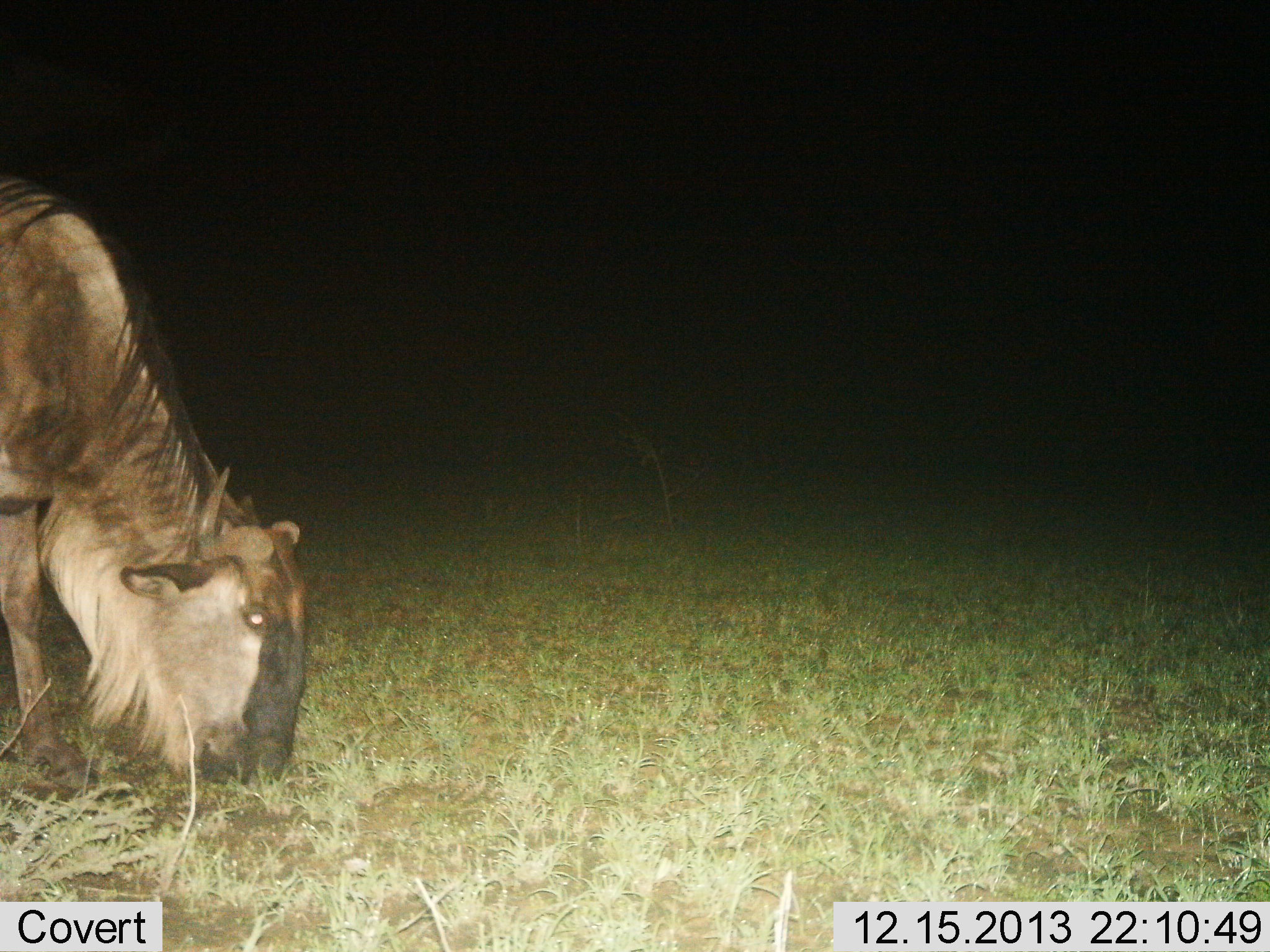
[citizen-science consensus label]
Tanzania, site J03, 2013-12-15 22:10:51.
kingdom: Animalia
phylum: Chordata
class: Mammalia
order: Artiodactyla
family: Bovidae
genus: Connochaetes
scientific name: Connochaetes taurinus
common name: blue wildebeest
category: wildebeest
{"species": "wildebeest (blue wildebeest) (Connochaetes taurinus)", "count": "1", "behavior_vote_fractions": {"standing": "18%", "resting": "0%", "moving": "0%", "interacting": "0%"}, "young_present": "0%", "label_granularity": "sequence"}